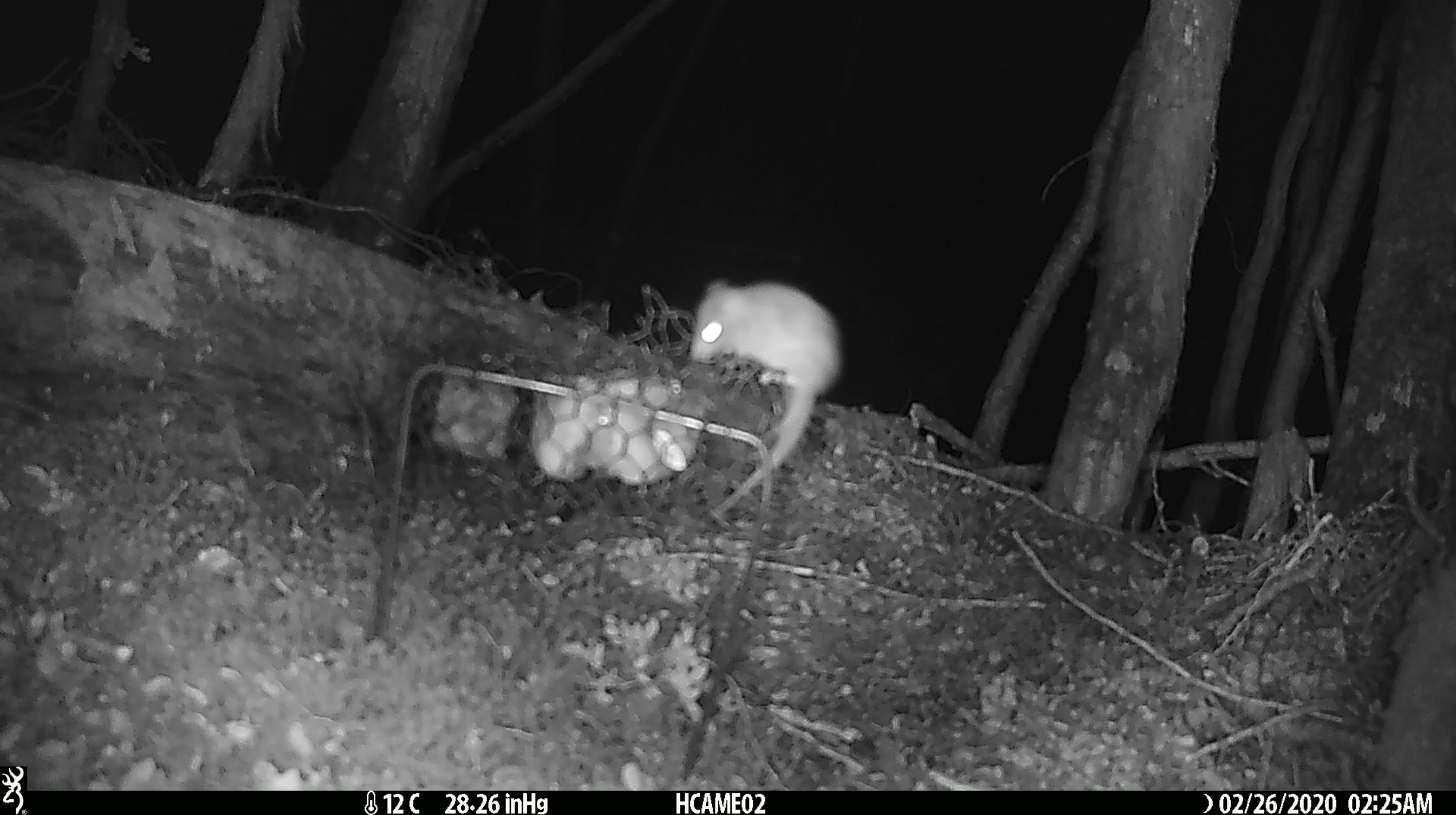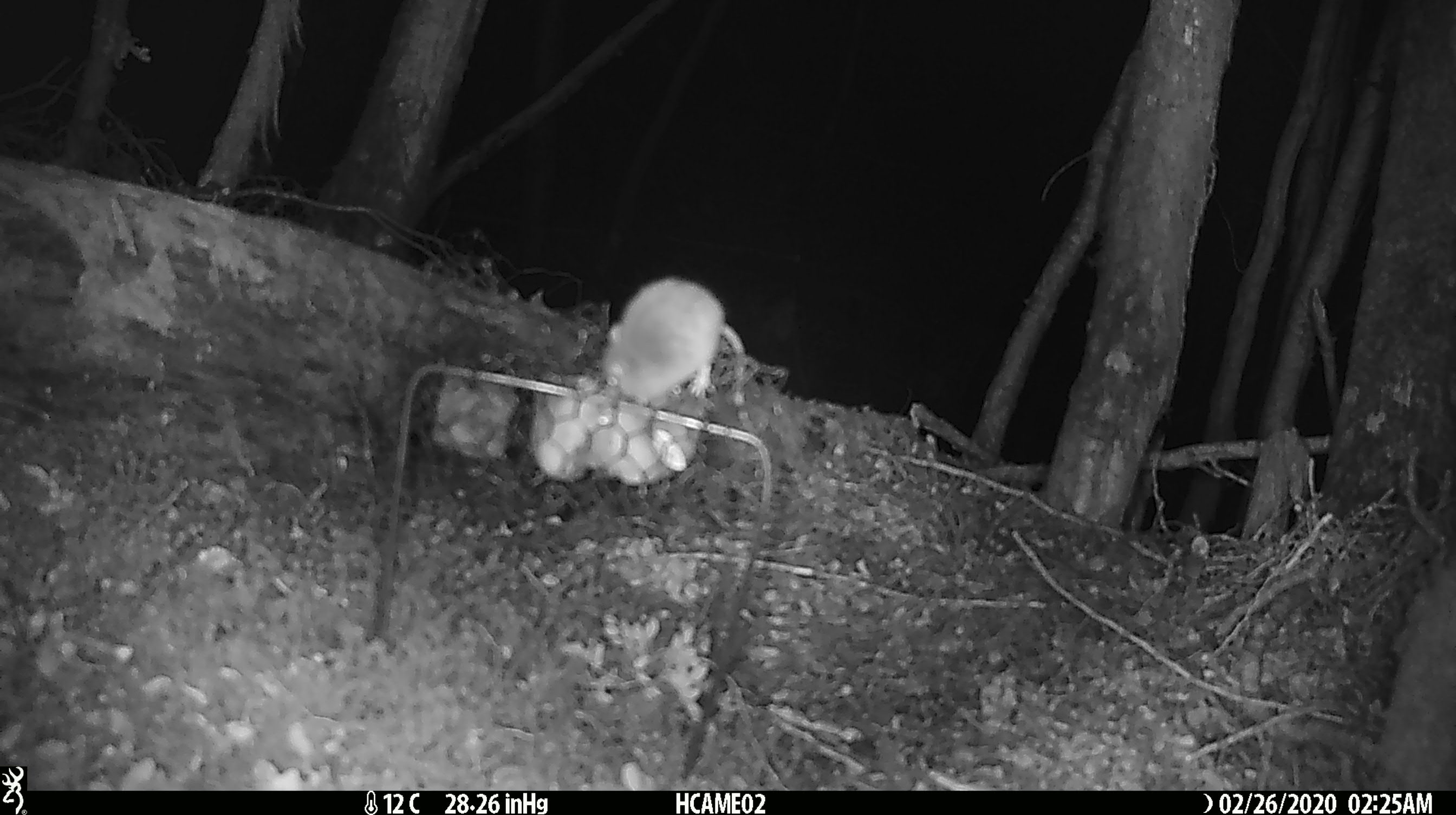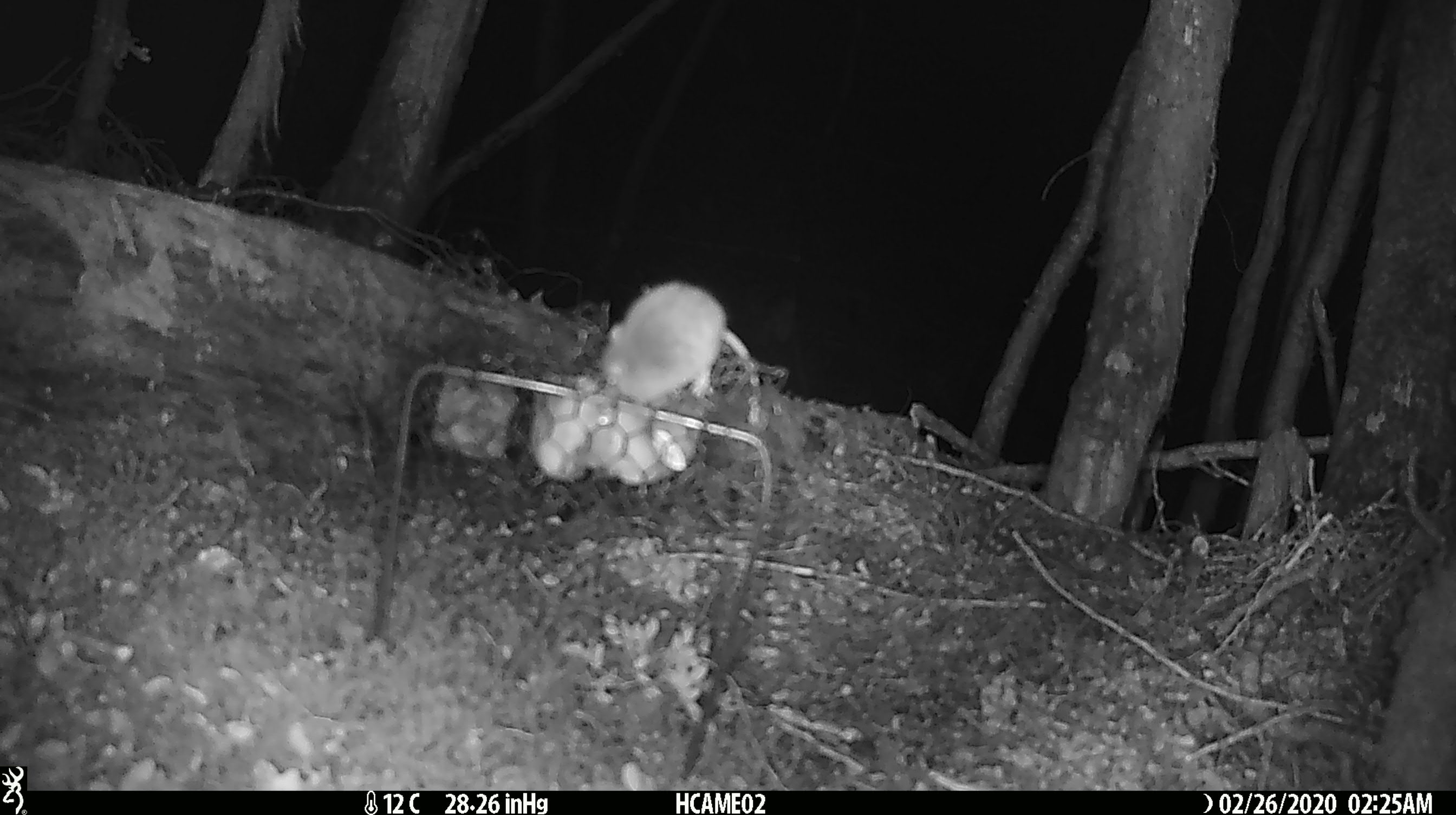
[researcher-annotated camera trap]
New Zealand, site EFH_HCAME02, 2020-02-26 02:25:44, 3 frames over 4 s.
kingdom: Animalia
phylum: Chordata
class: Mammalia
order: Rodentia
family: Muridae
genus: Mus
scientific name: Mus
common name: mouse